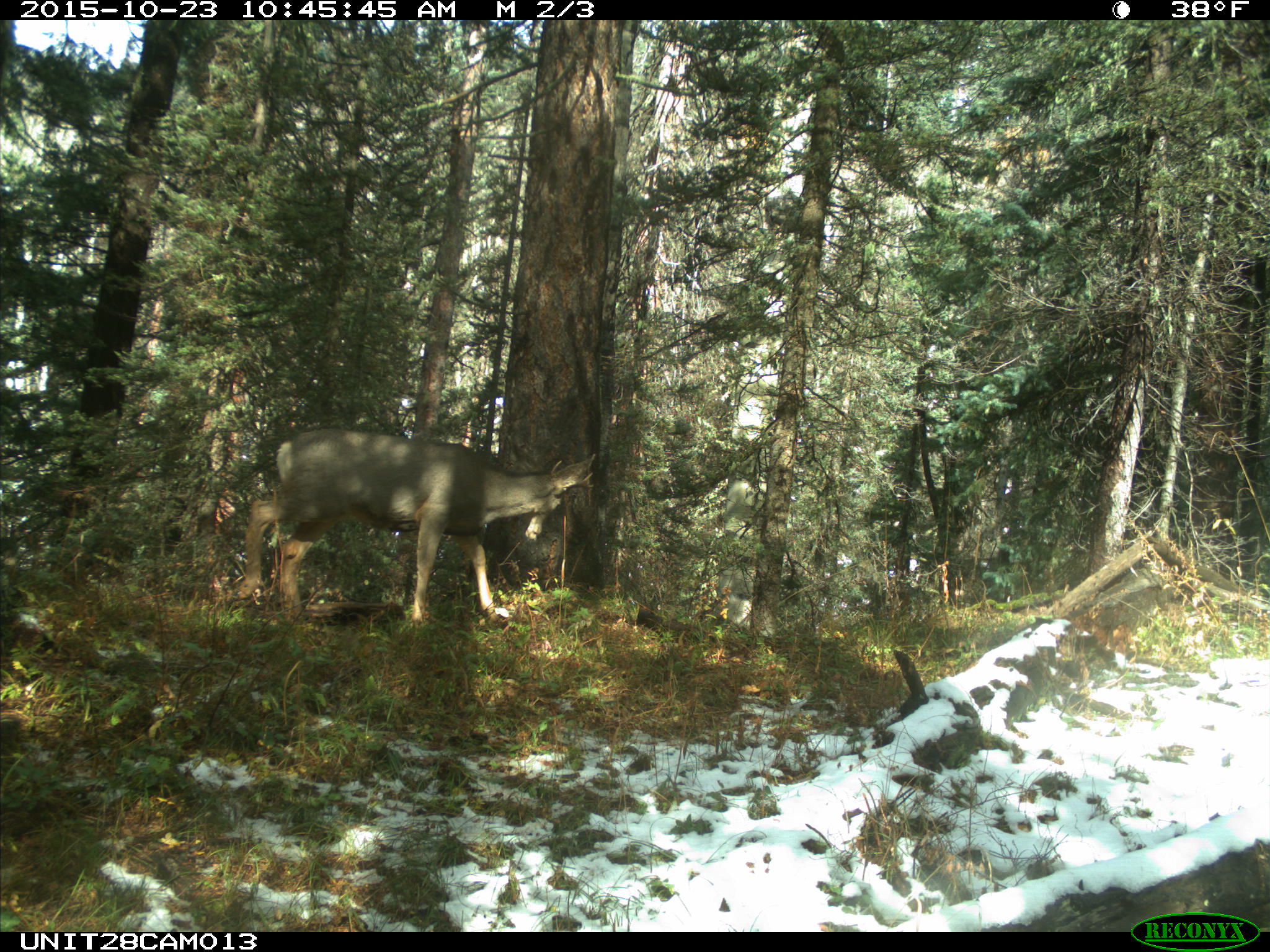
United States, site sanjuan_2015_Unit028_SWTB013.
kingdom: Animalia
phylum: Chordata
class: Mammalia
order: Artiodactyla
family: Cervidae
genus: Odocoileus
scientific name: Odocoileus hemionus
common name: mule deer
Odocoileus hemionus (mule deer).